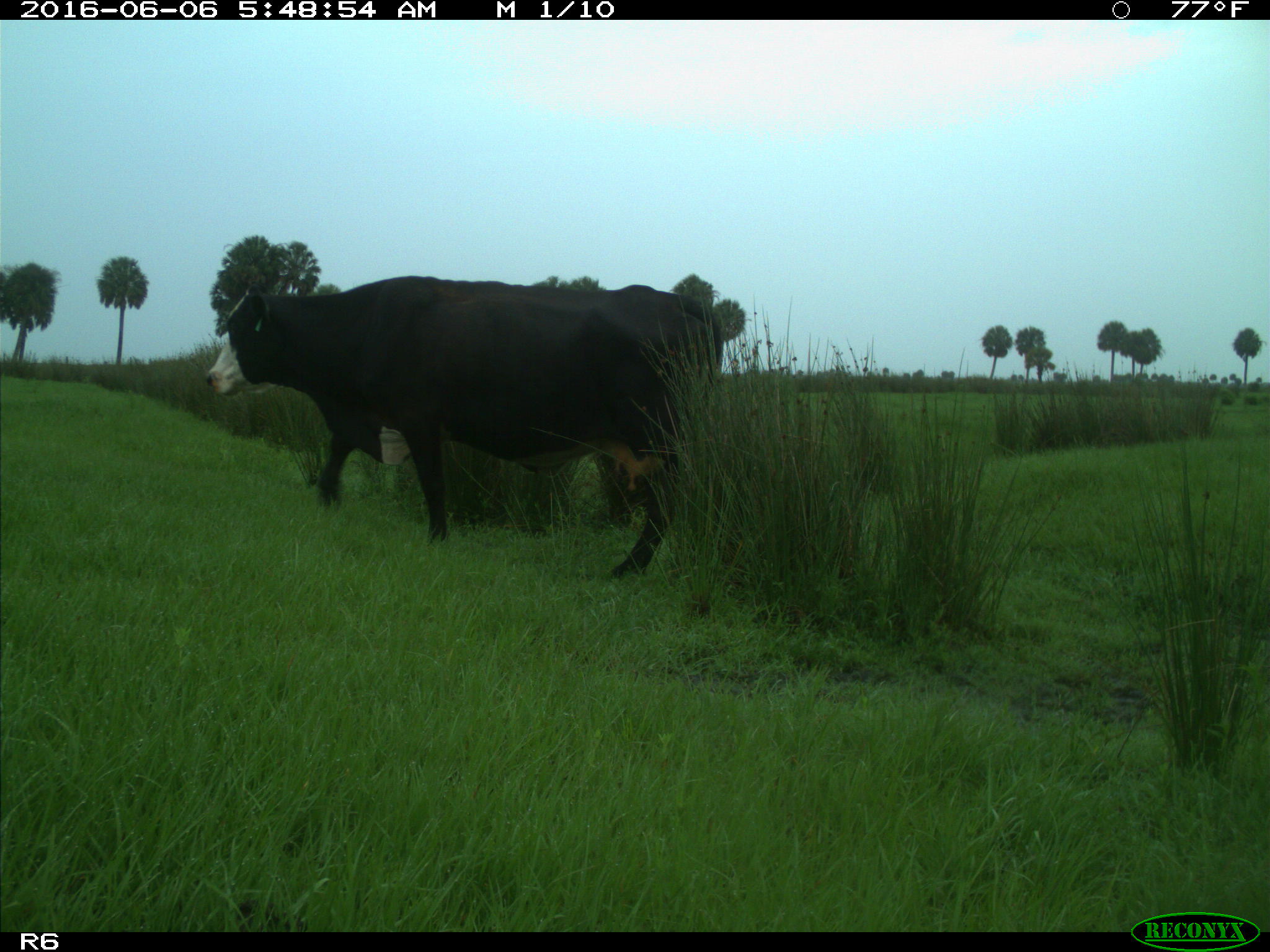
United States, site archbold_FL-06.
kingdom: Animalia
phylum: Chordata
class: Mammalia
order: Artiodactyla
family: Bovidae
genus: Bos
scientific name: Bos taurus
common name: domestic cow